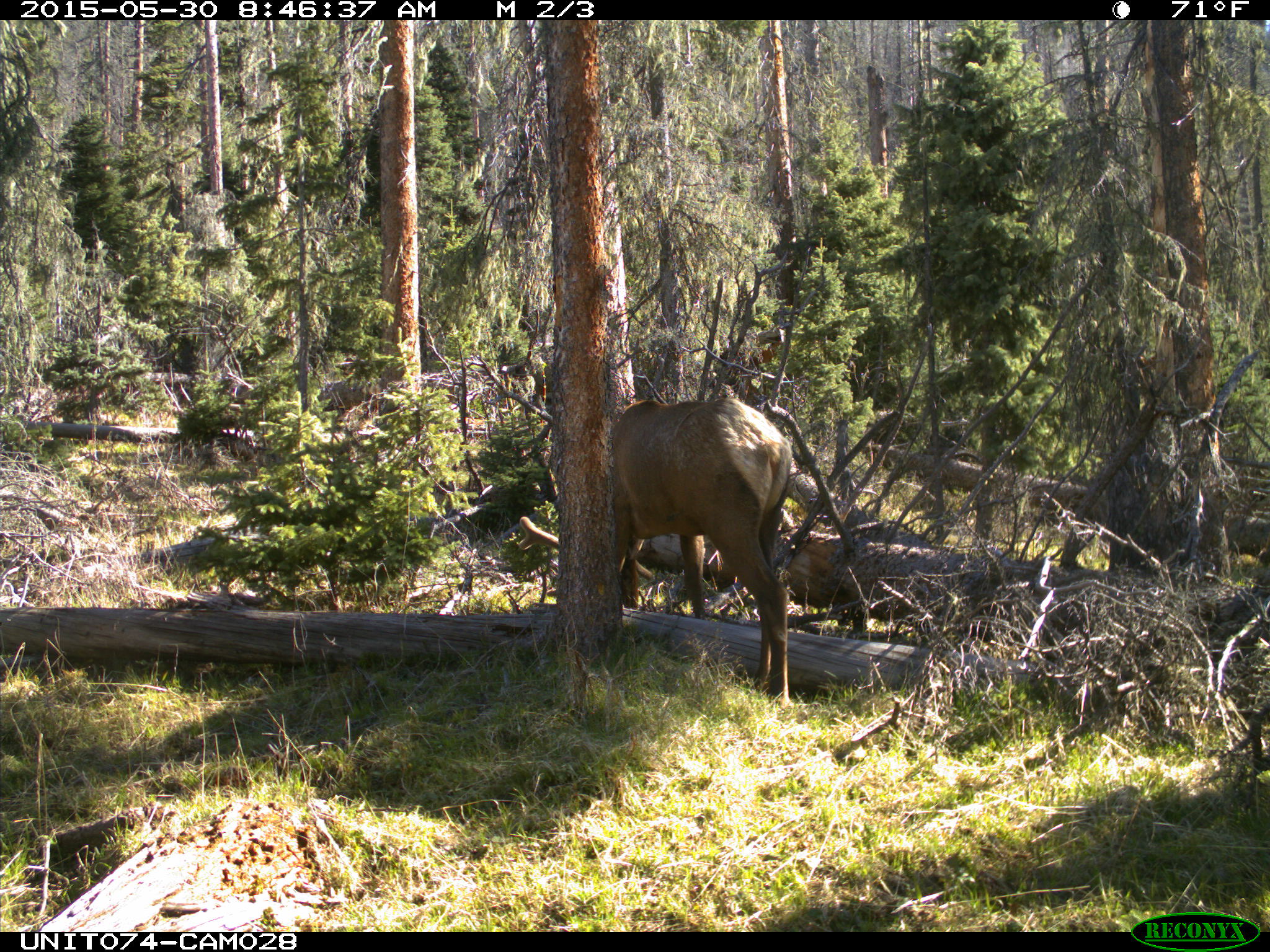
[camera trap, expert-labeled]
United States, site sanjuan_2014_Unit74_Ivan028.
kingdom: Animalia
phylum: Chordata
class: Mammalia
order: Artiodactyla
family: Cervidae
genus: Cervus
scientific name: Cervus elaphus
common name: red deer